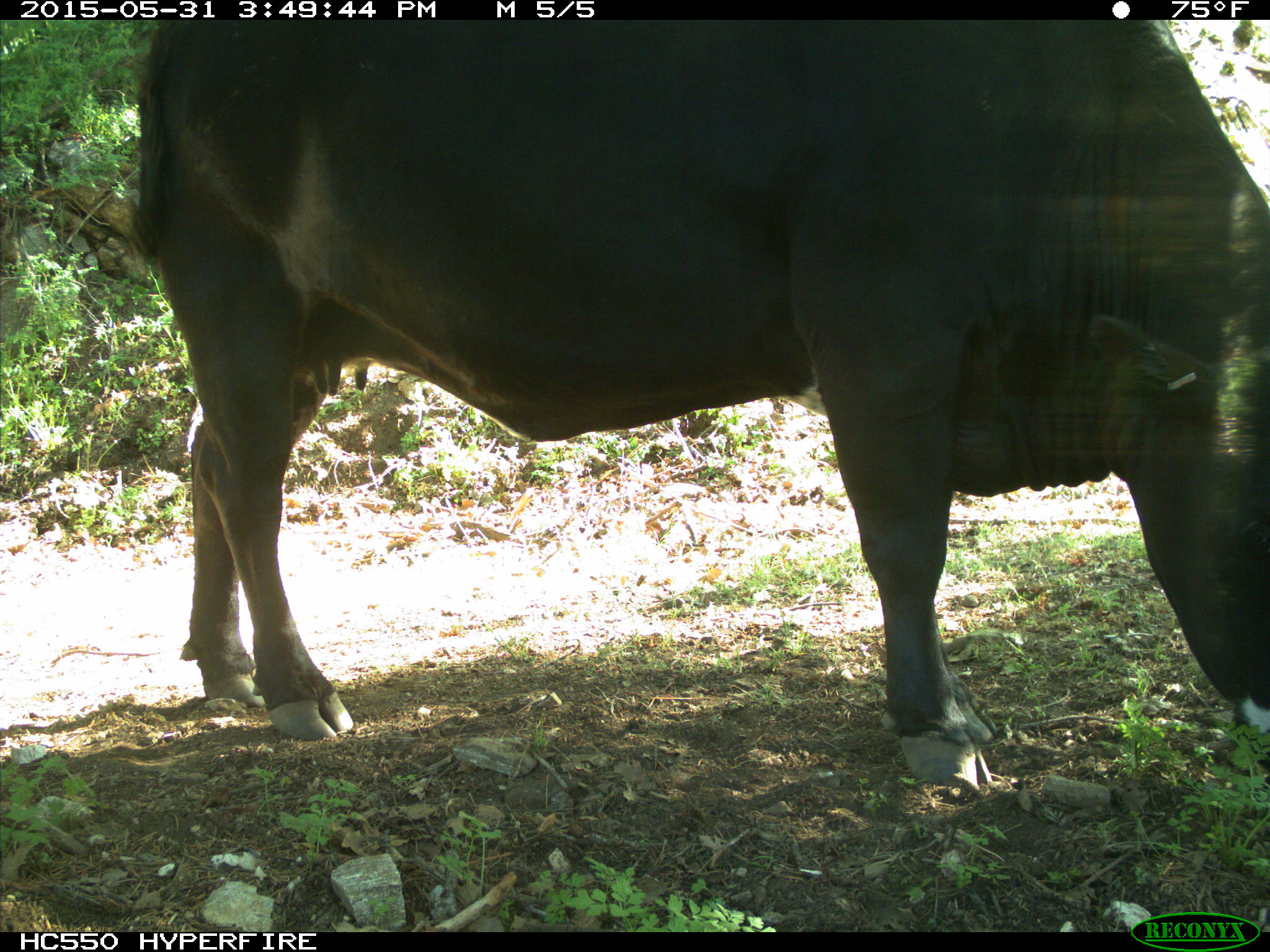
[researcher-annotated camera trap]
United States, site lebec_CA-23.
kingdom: Animalia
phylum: Chordata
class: Mammalia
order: Artiodactyla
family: Bovidae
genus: Bos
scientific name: Bos taurus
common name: domestic cow